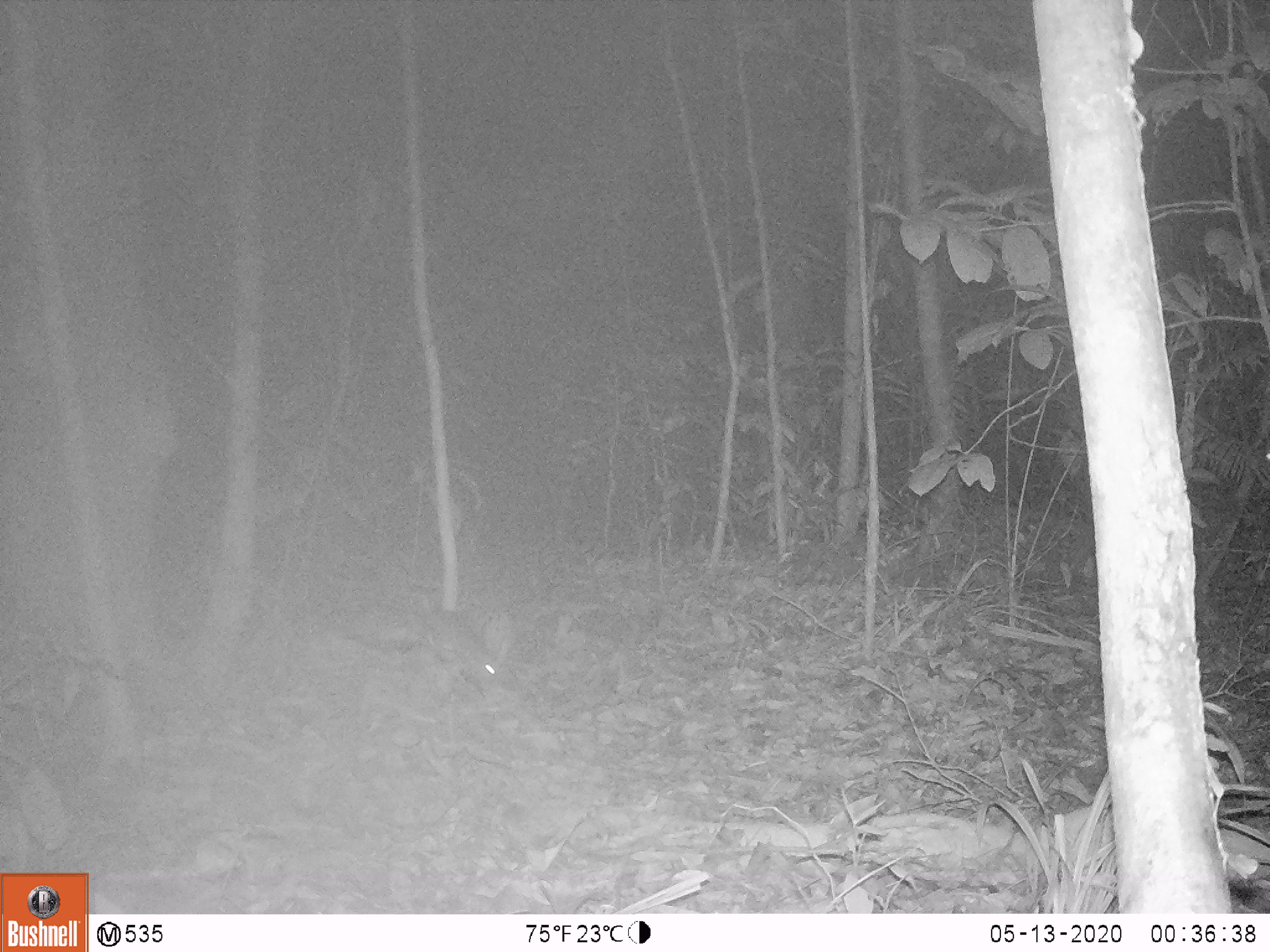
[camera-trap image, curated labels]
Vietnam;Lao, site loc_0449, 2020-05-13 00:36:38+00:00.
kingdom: Animalia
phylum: Chordata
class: Mammalia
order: Rodentia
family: Muridae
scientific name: Muridae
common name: old-world mice and rats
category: unidentified murid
Unidentified murid (old-world mice and rats) (Muridae). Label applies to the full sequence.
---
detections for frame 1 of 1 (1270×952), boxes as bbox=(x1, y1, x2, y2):
unidentified murid: bbox=(419, 608, 517, 690)